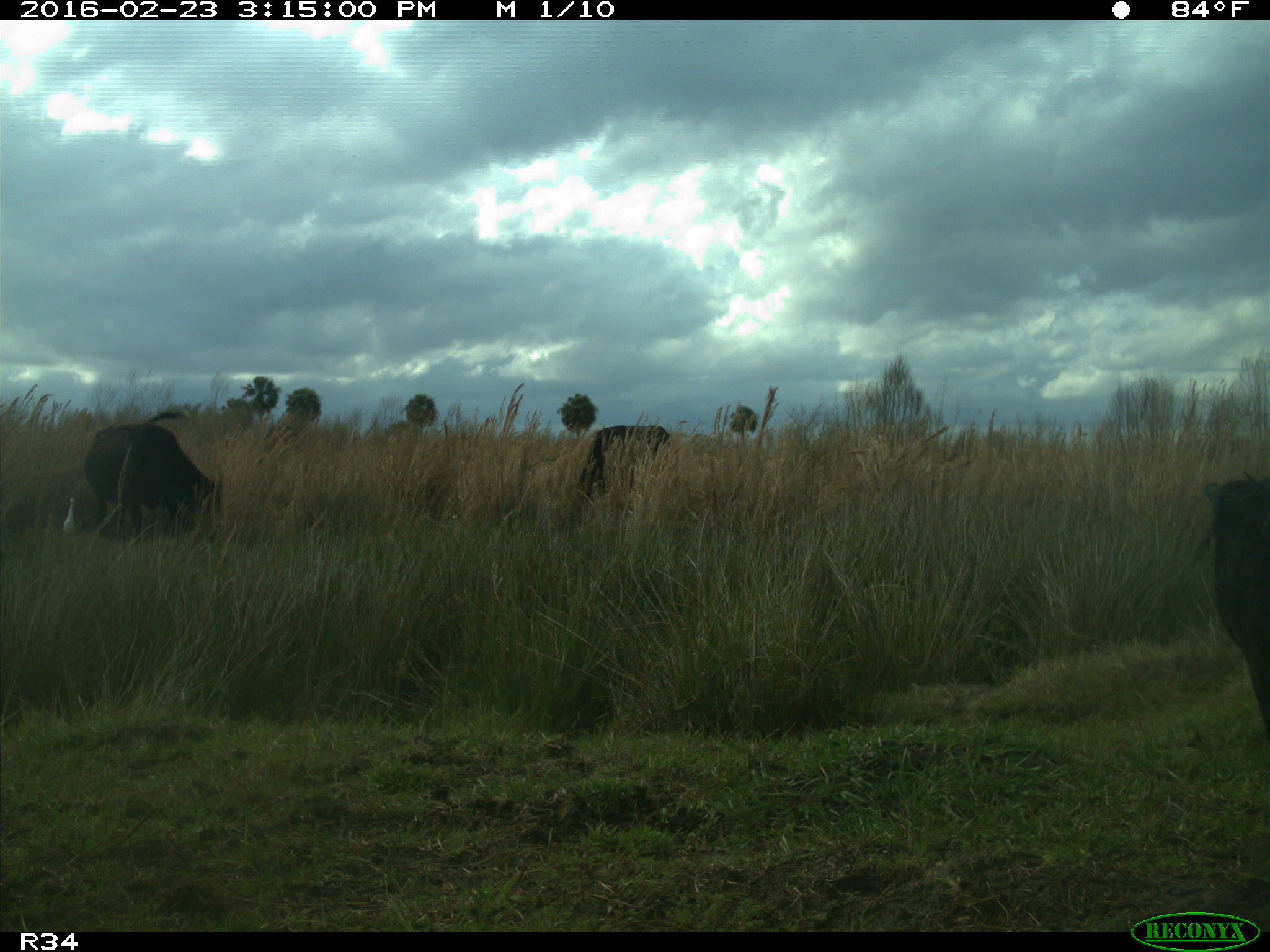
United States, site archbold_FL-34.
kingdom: Animalia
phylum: Chordata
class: Mammalia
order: Artiodactyla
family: Bovidae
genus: Bos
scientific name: Bos taurus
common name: domestic cow